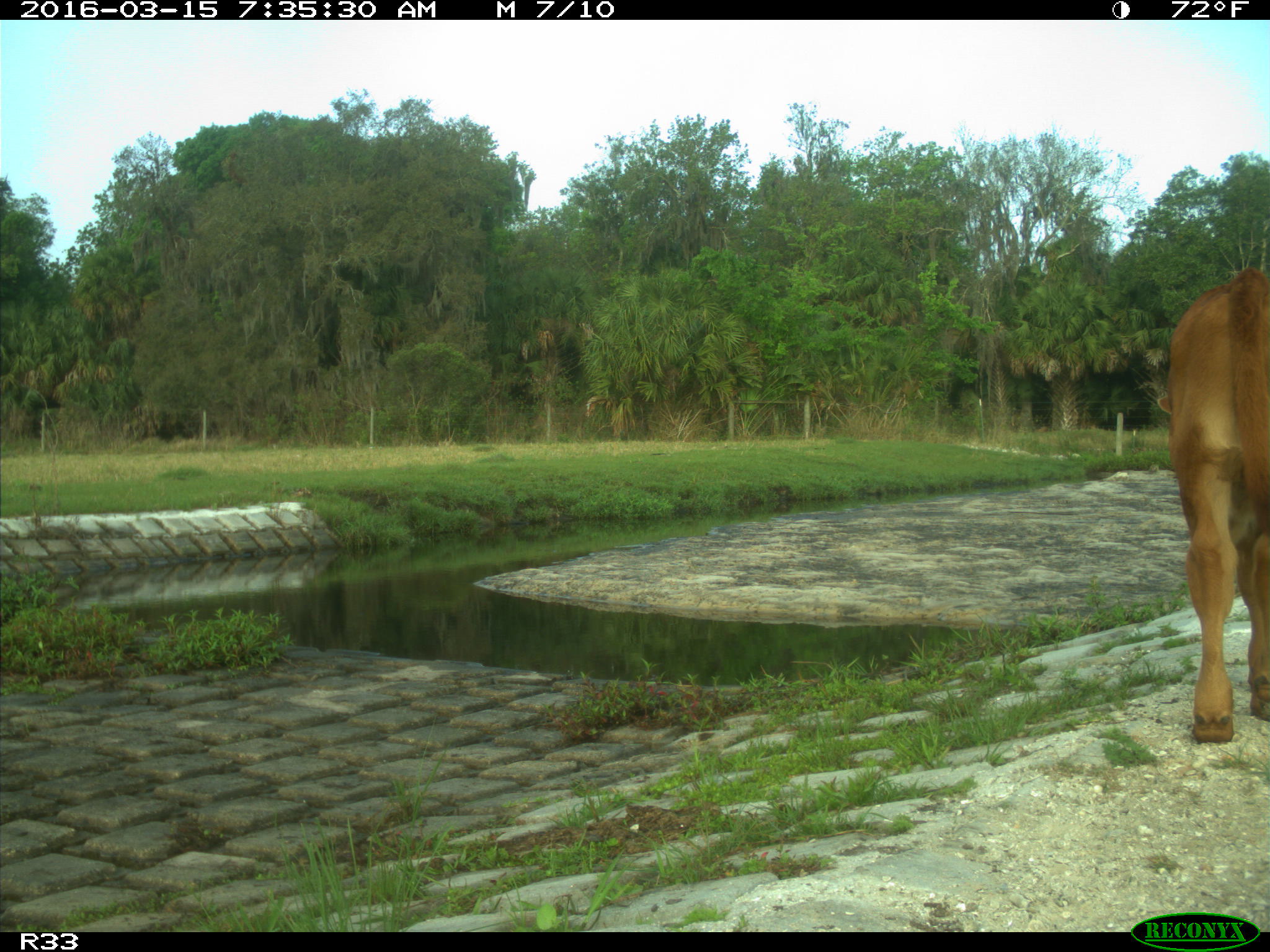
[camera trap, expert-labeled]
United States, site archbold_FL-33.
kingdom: Animalia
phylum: Chordata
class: Mammalia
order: Artiodactyla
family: Bovidae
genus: Bos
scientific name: Bos taurus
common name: domestic cow